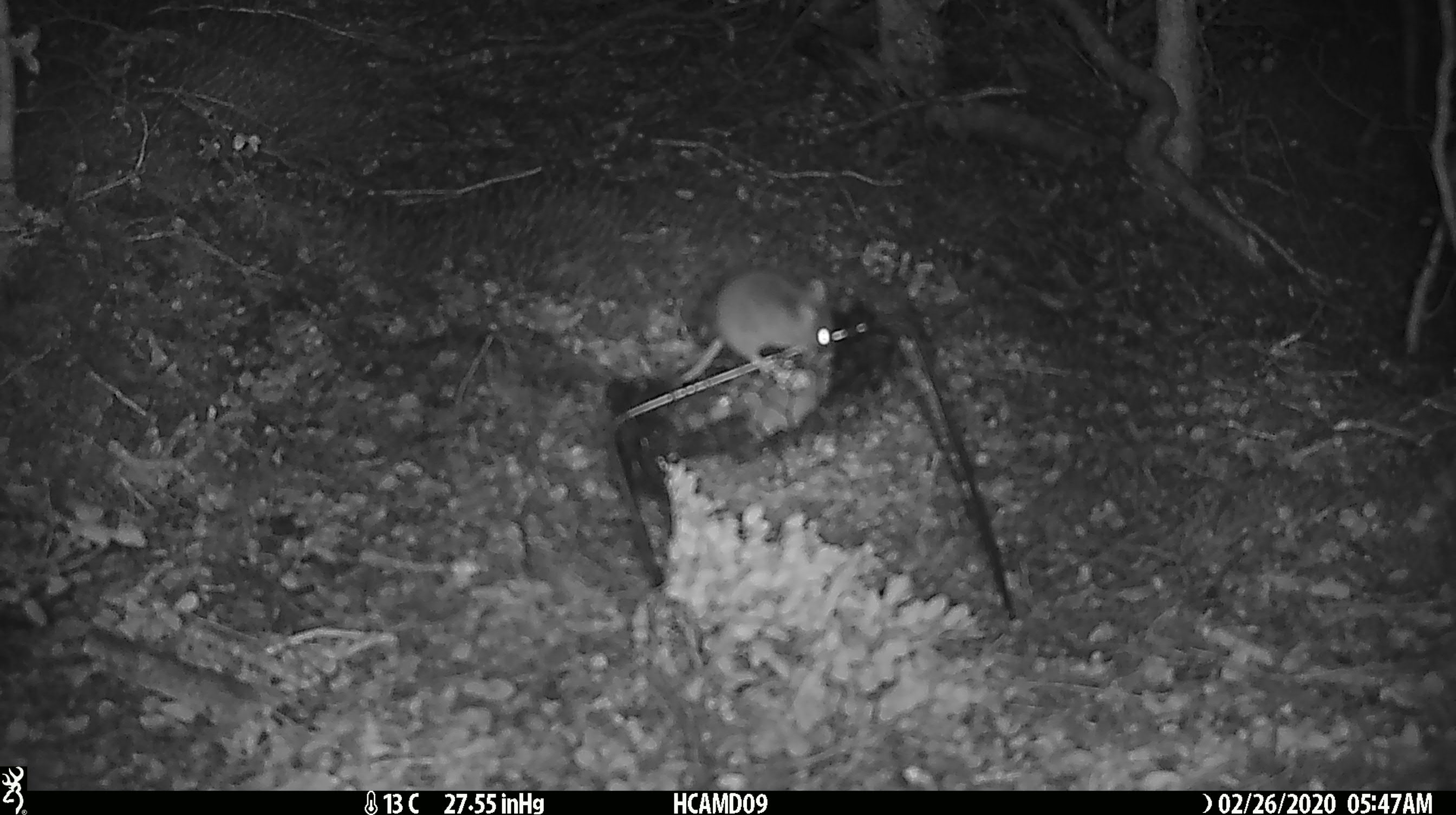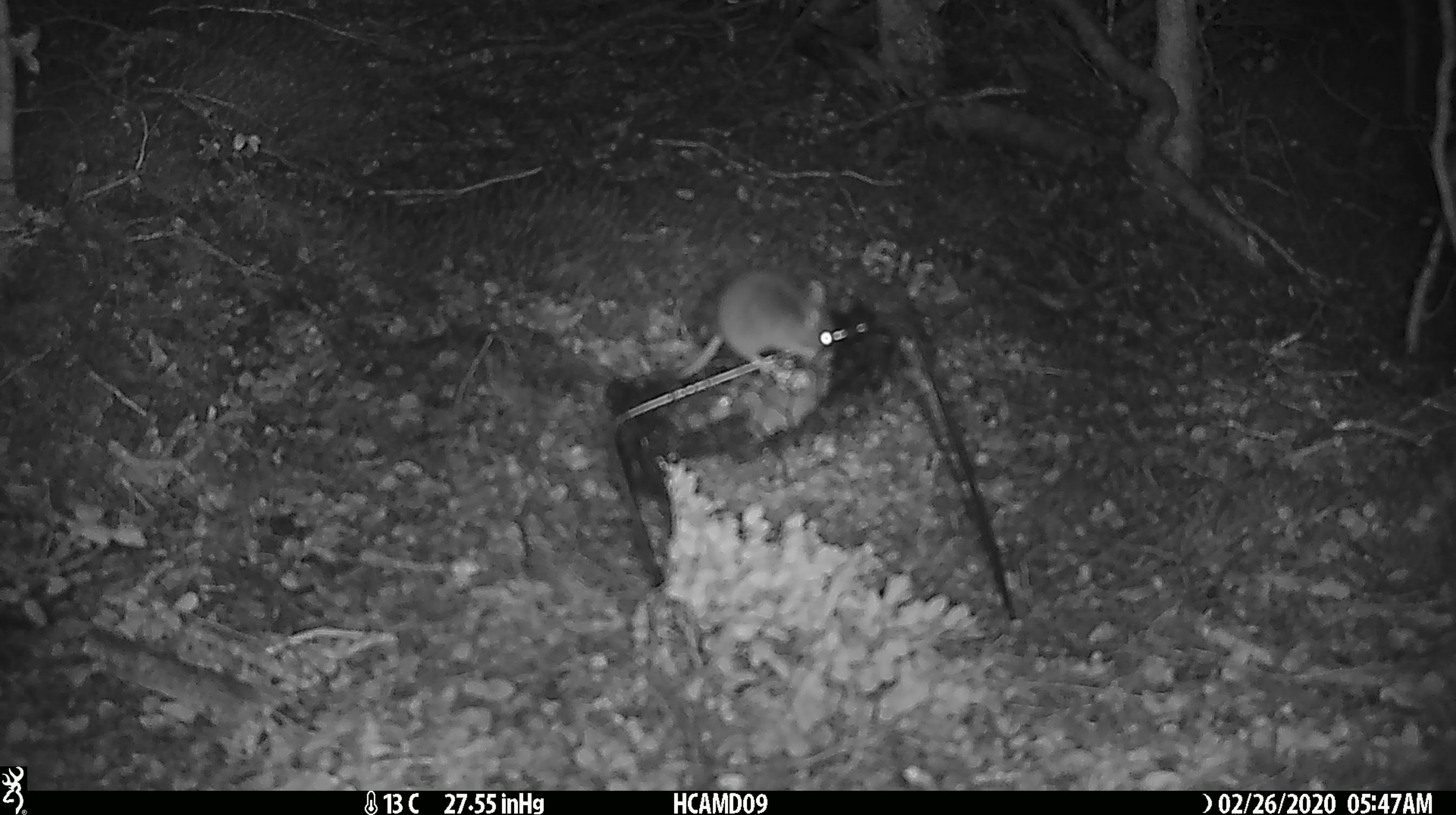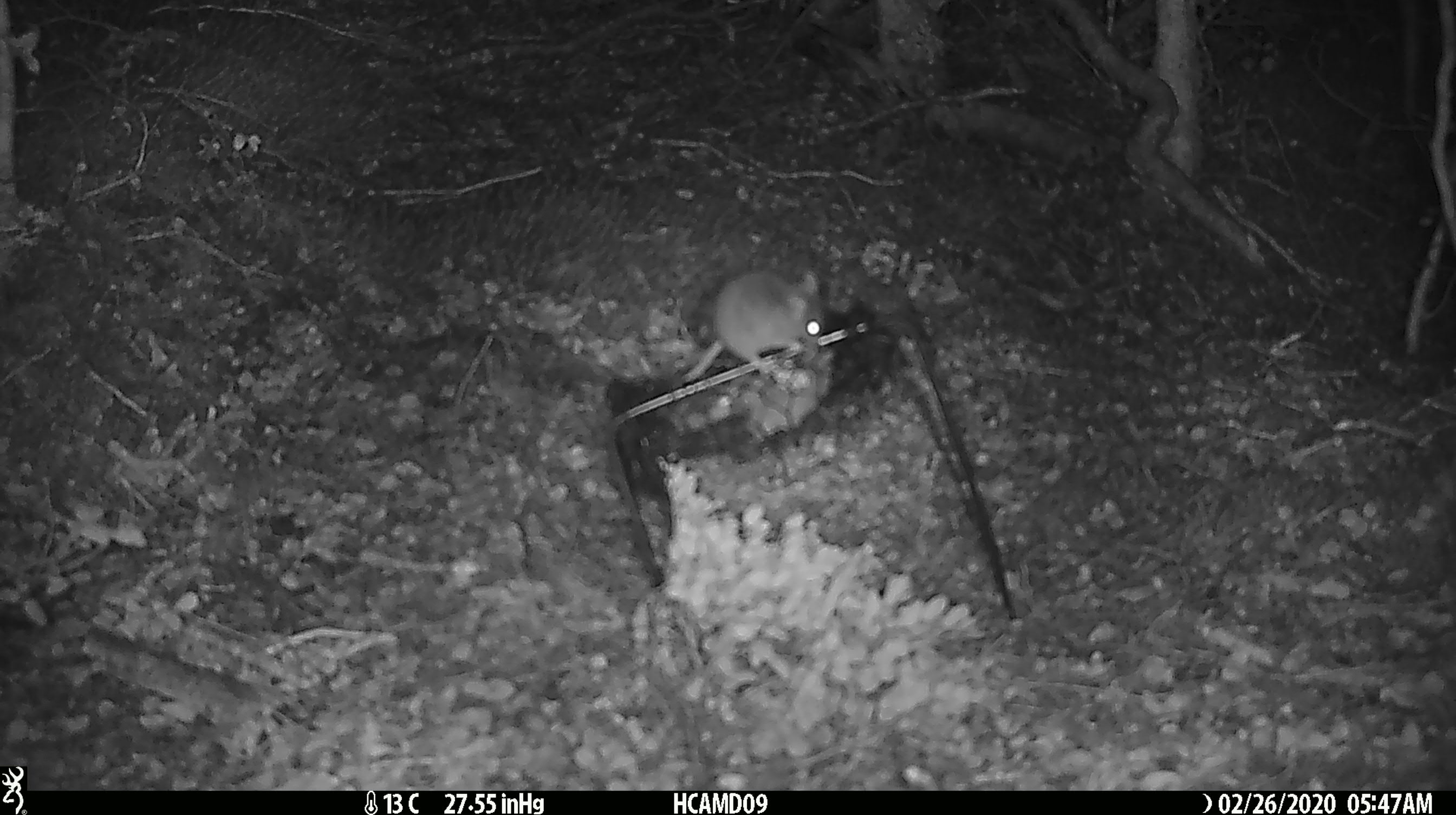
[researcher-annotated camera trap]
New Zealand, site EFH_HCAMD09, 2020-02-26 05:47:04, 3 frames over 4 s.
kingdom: Animalia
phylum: Chordata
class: Mammalia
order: Rodentia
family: Muridae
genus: Mus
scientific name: Mus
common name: mouse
Mouse (Mus).